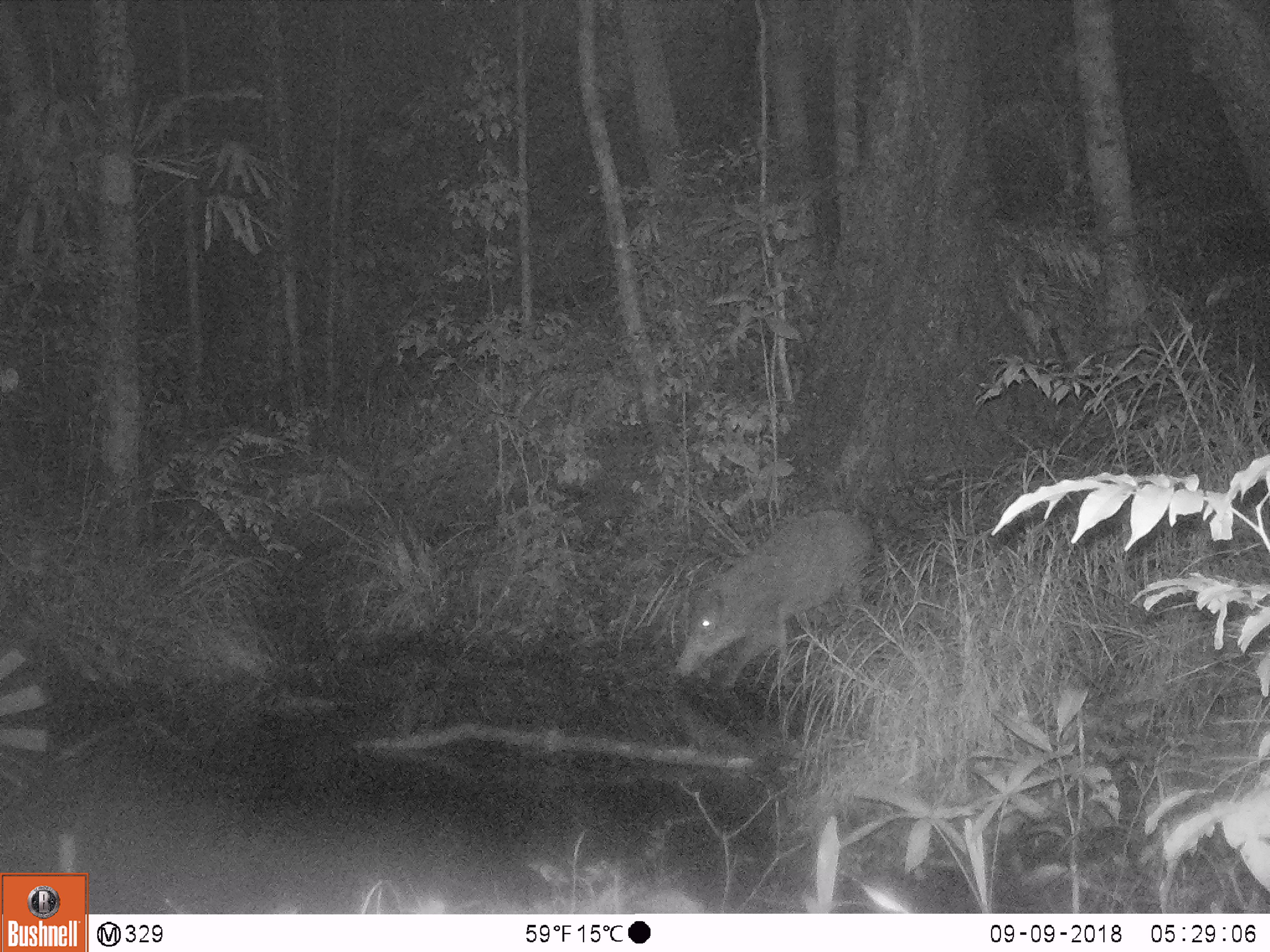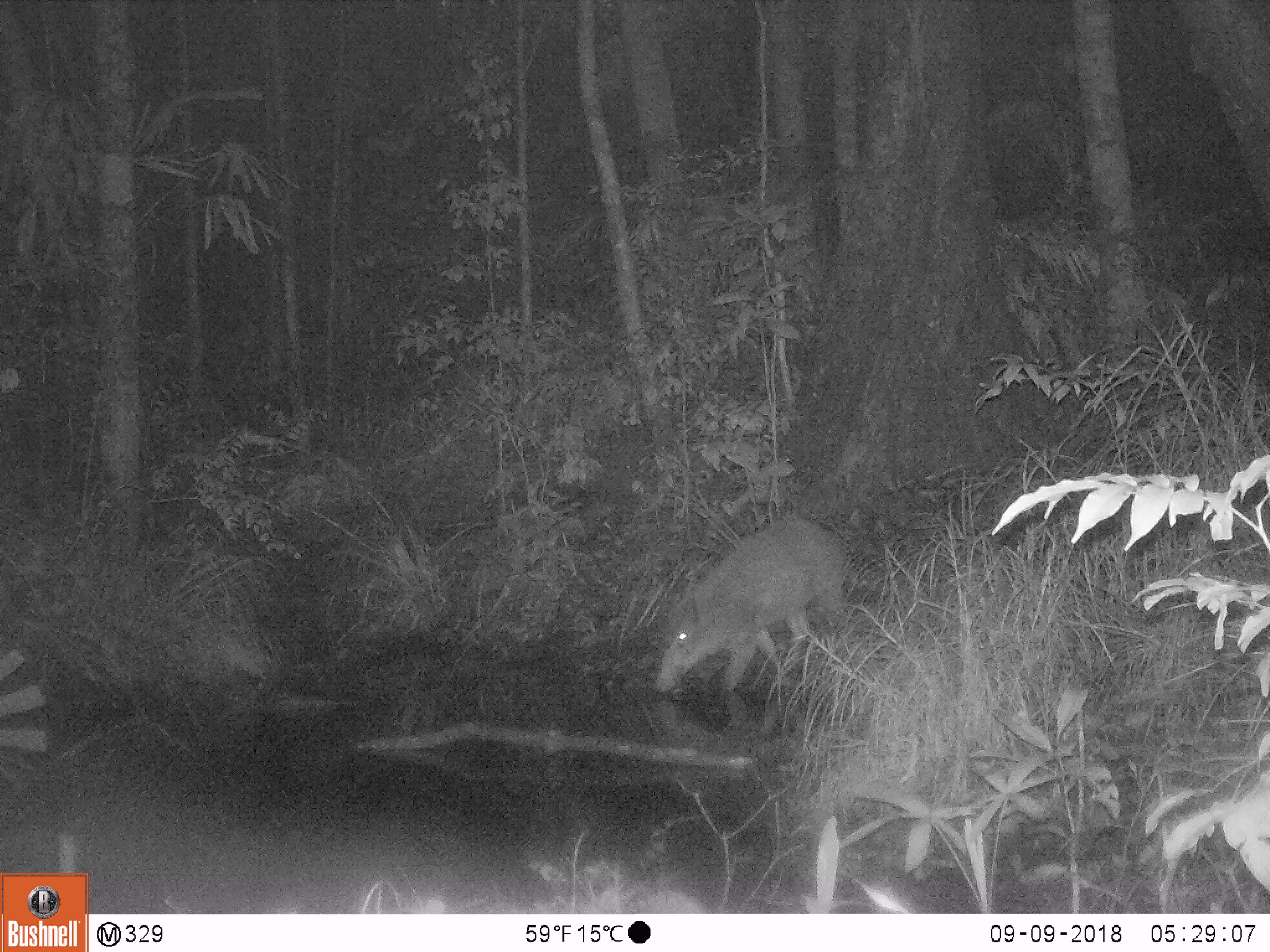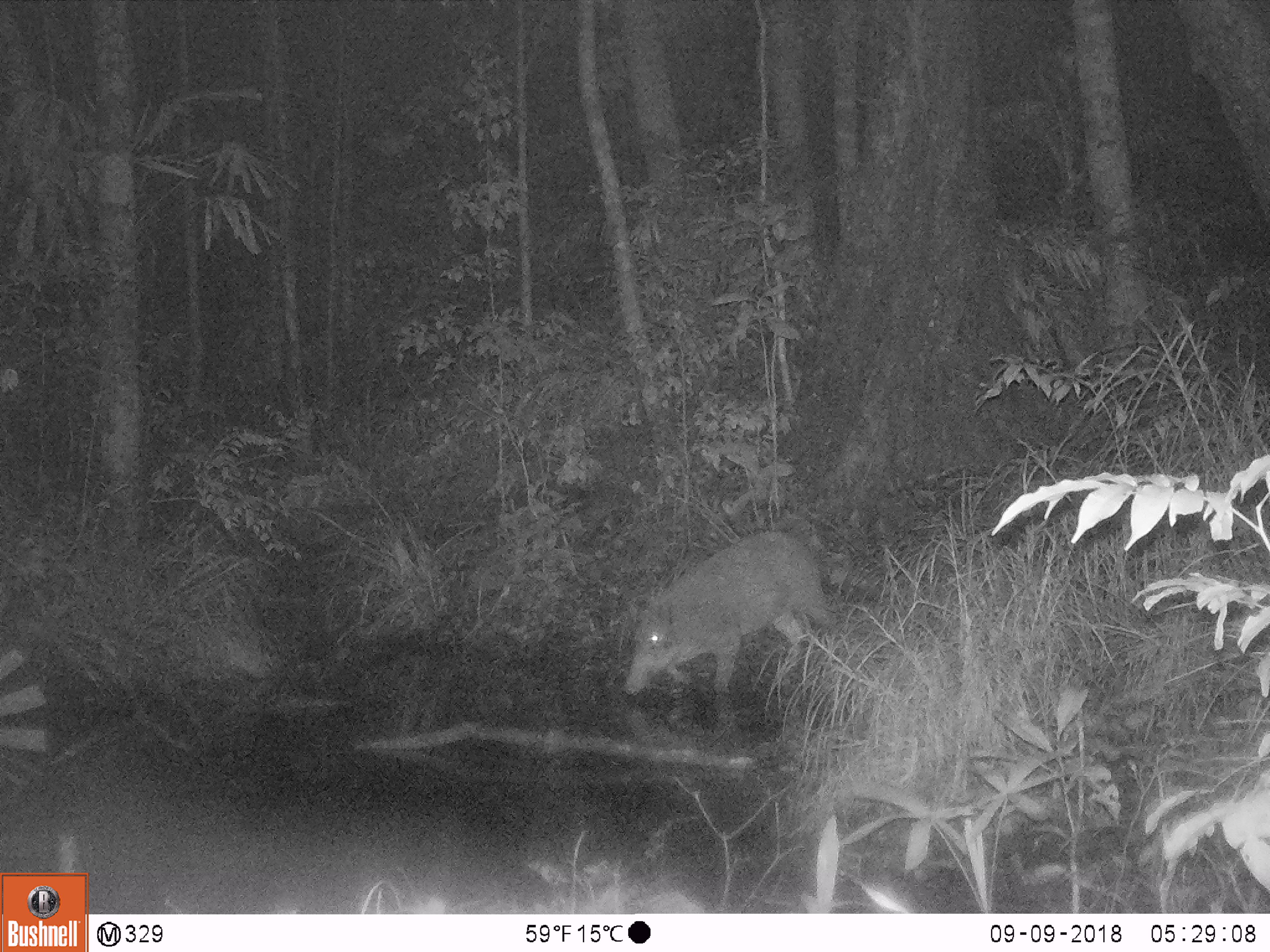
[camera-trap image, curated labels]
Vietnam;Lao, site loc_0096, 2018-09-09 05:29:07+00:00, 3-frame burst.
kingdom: Animalia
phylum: Chordata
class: Mammalia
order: Artiodactyla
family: Suidae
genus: Sus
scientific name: Sus scrofa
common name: eurasian wild pig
Eurasian wild pig (Sus scrofa). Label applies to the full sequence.